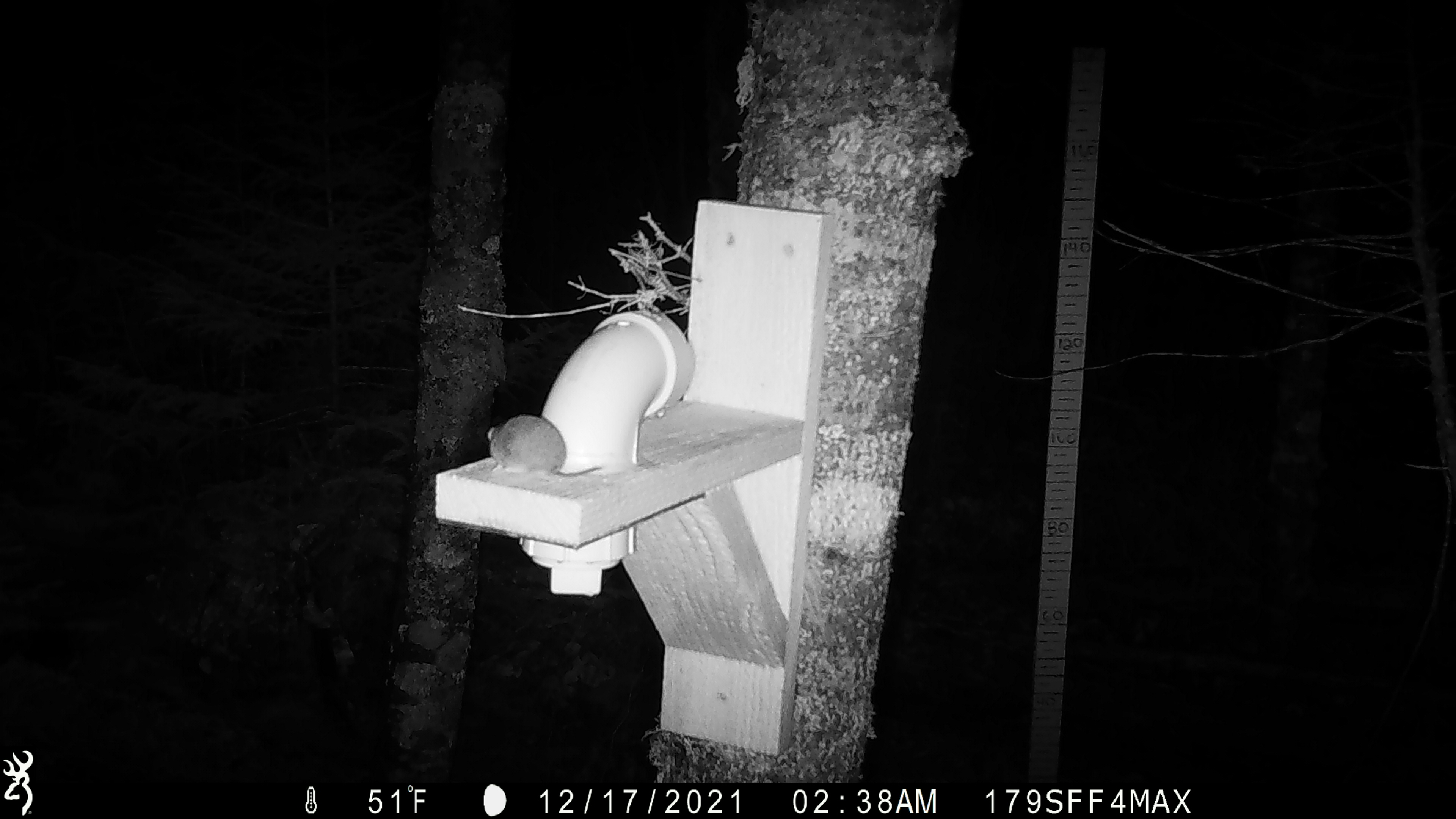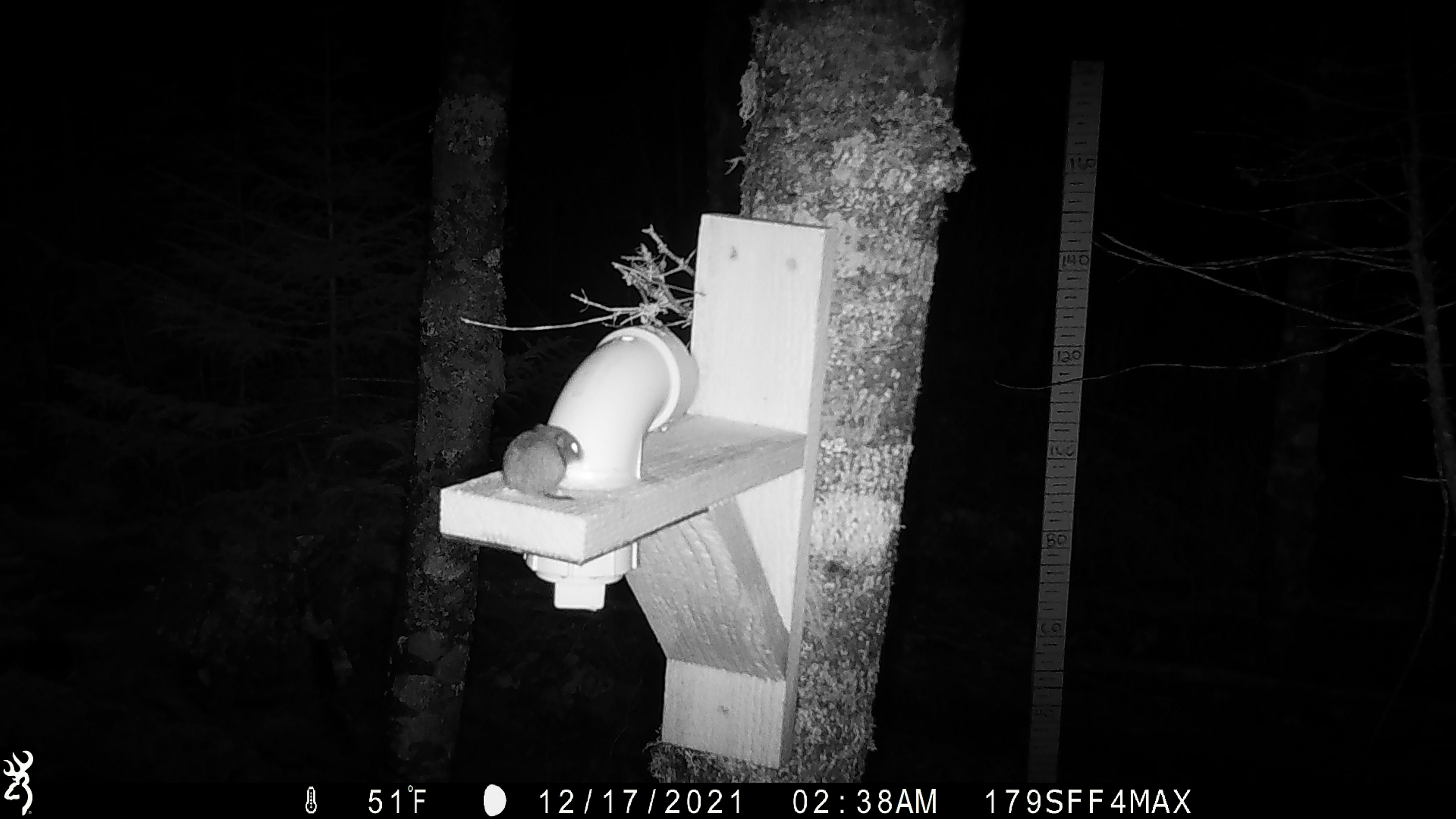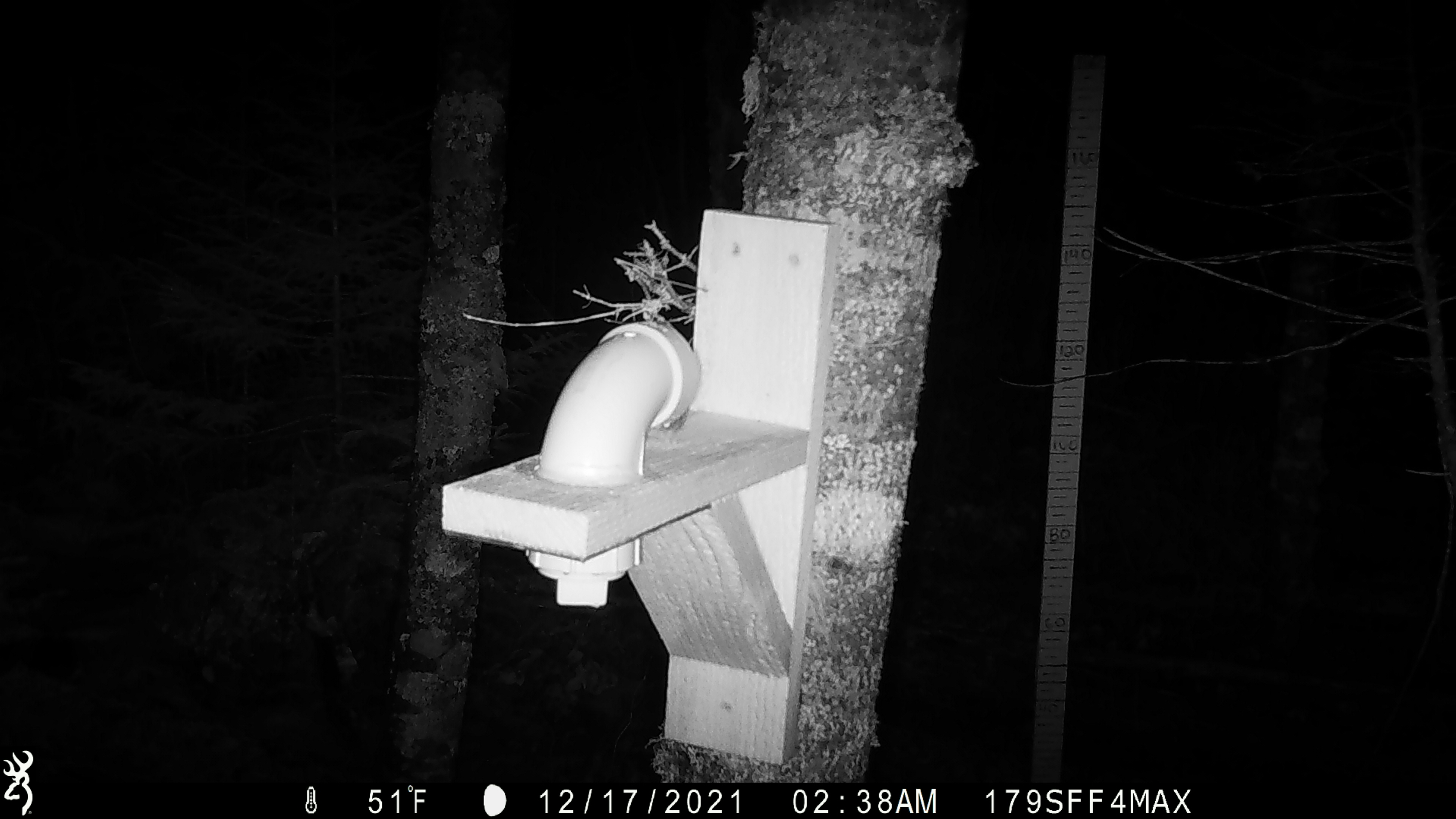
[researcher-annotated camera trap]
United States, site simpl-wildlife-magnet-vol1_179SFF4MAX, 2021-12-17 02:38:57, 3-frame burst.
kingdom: Animalia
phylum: Chordata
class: Mammalia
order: Rodentia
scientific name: Rodentia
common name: mouse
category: mouse sp.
Mouse sp. (mouse) (Rodentia).